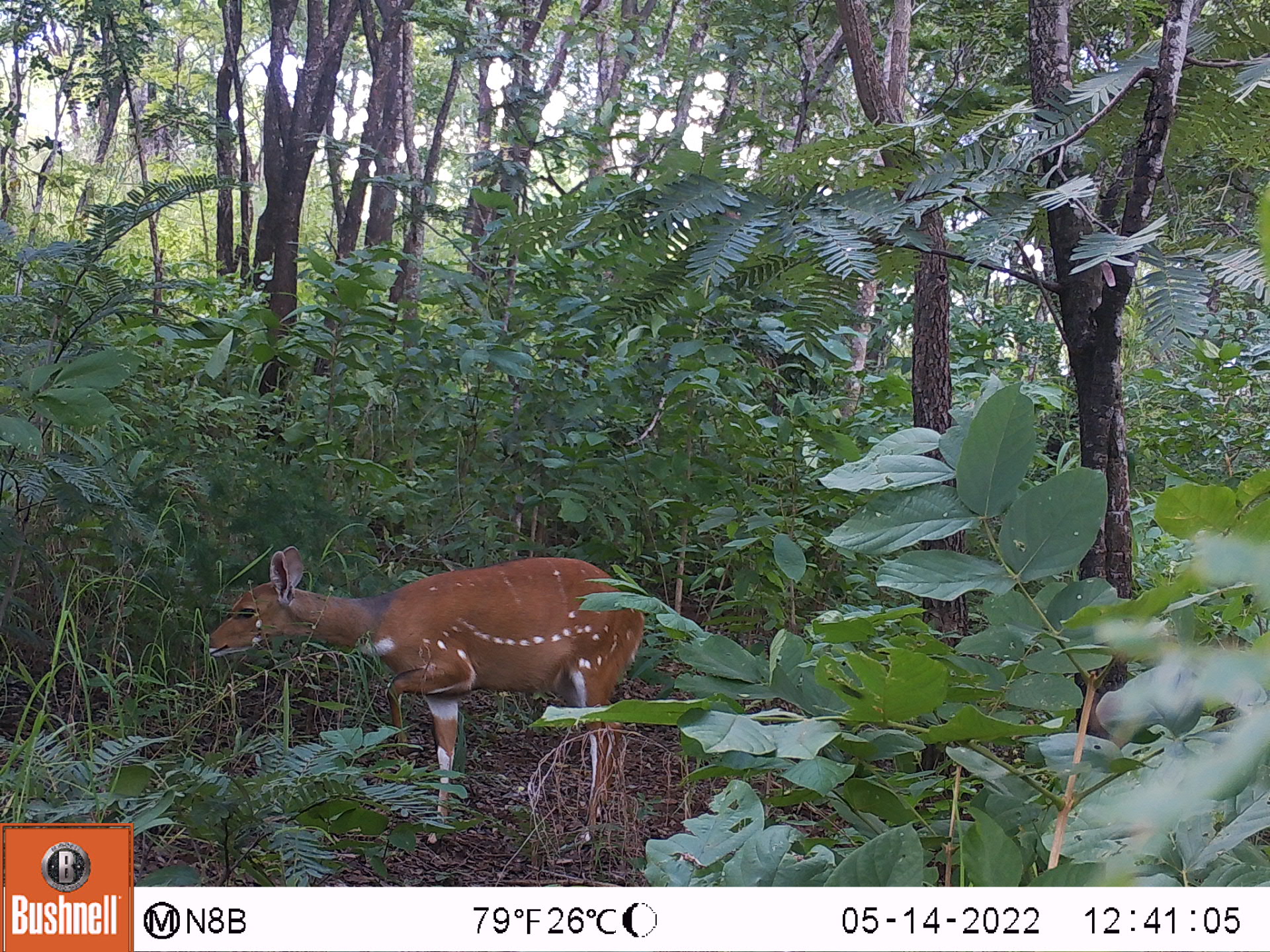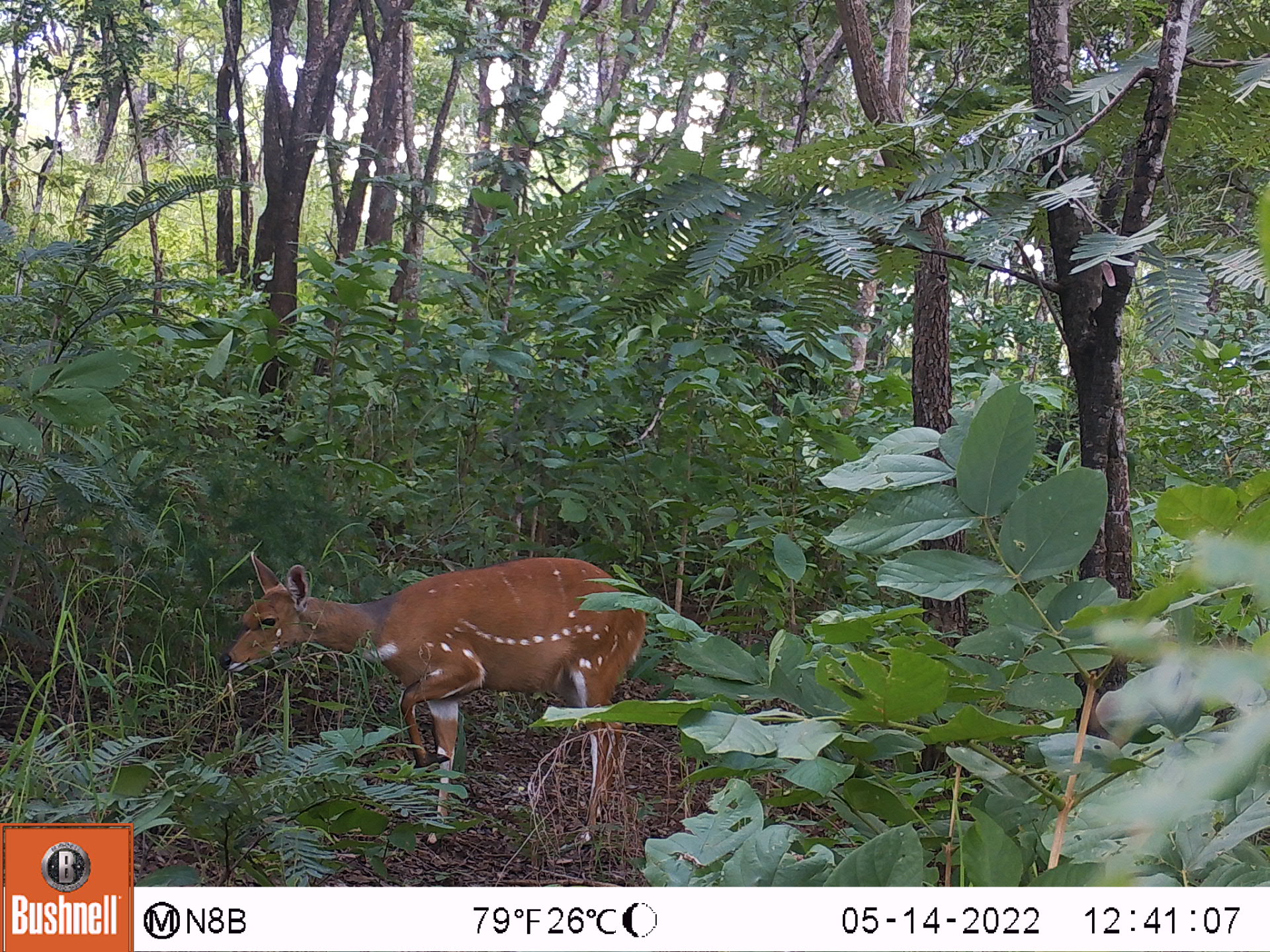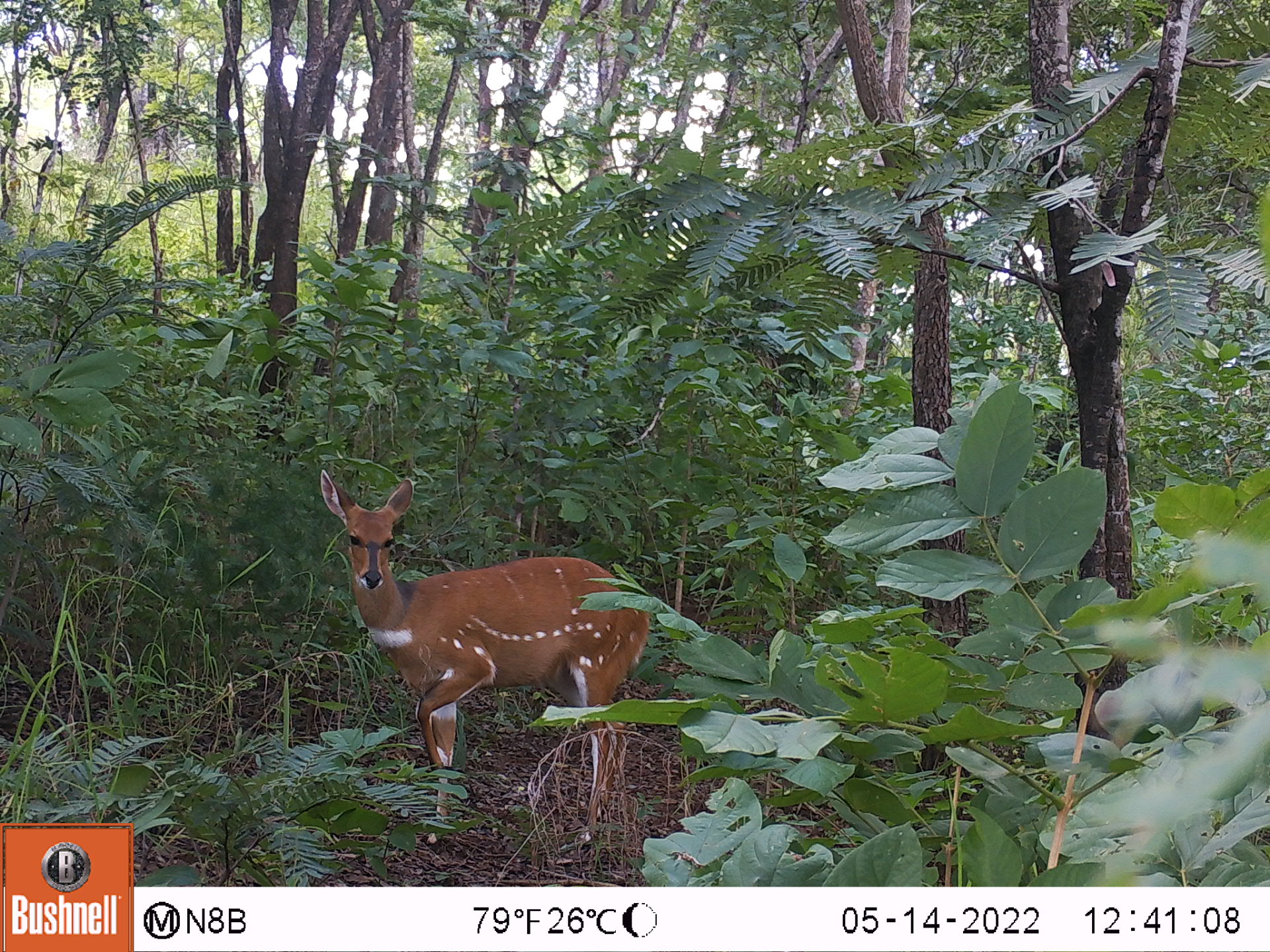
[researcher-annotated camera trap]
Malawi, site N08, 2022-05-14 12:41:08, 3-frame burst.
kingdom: Animalia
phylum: Chordata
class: Mammalia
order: Artiodactyla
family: Bovidae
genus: Tragelaphus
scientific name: Tragelaphus sylvaticus sylvaticus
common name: cape bushbuck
Cape bushbuck (Tragelaphus sylvaticus sylvaticus), count 1.